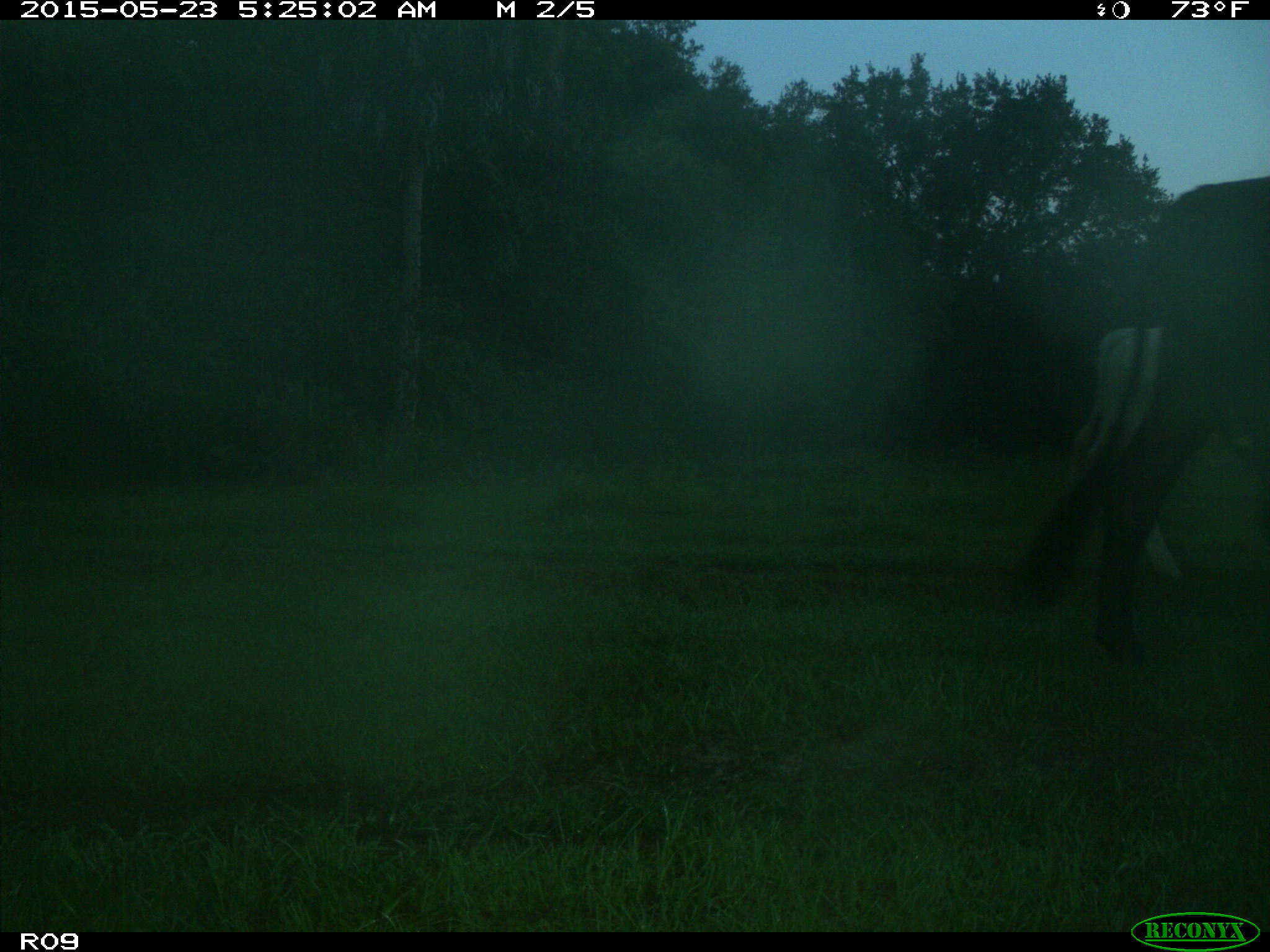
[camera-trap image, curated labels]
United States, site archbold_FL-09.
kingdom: Animalia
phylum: Chordata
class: Mammalia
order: Artiodactyla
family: Bovidae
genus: Bos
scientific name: Bos taurus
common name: domestic cow